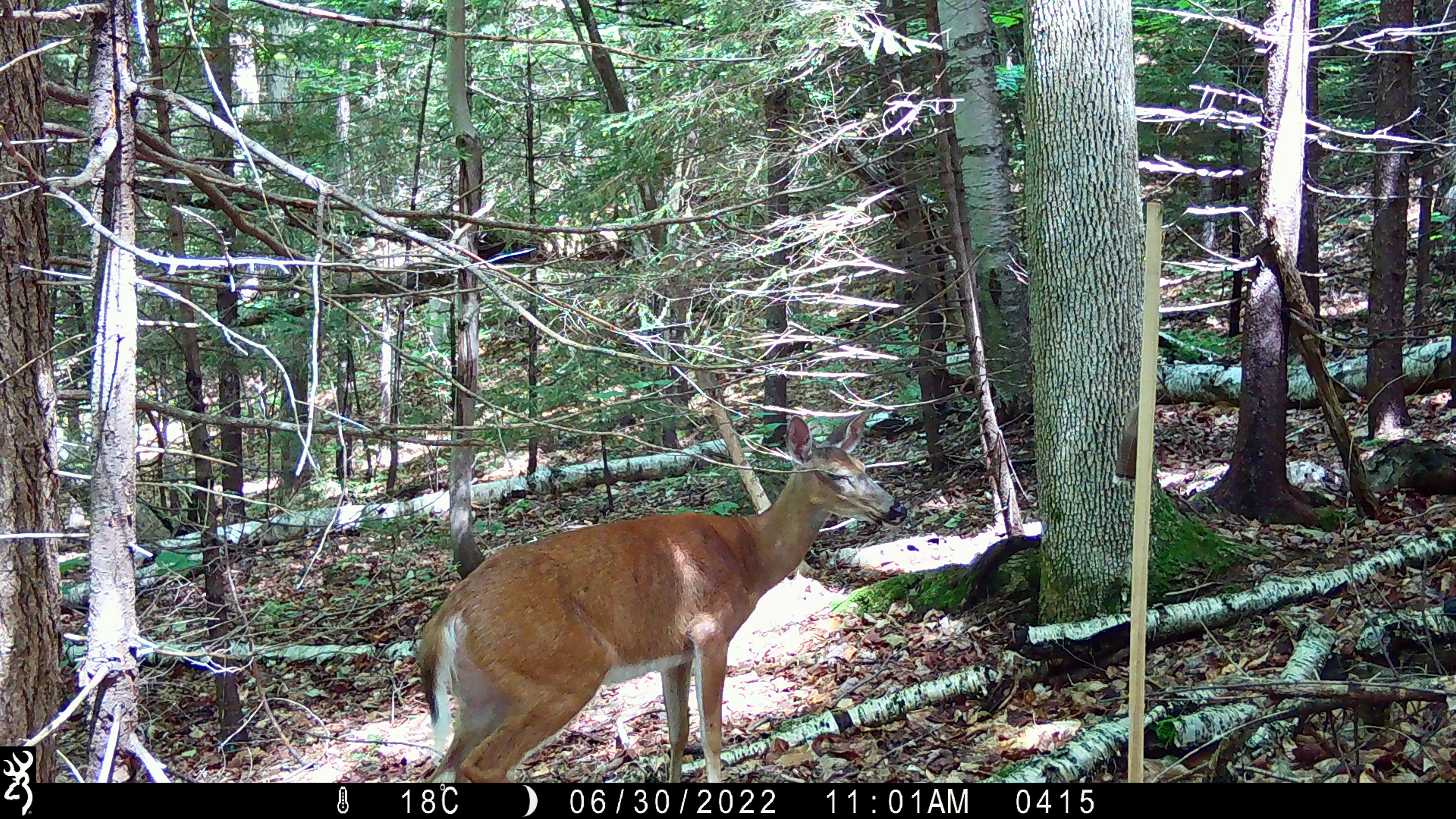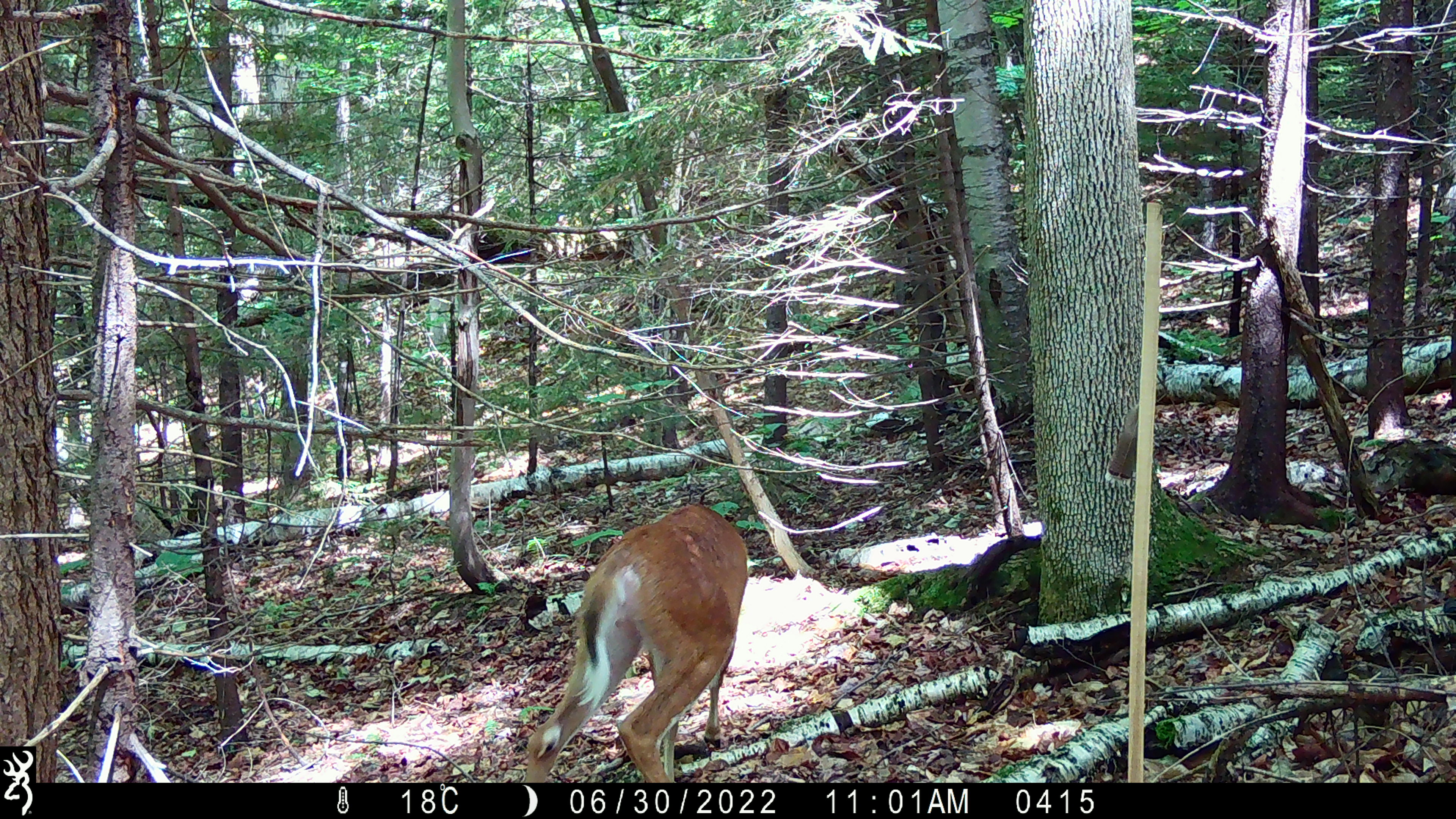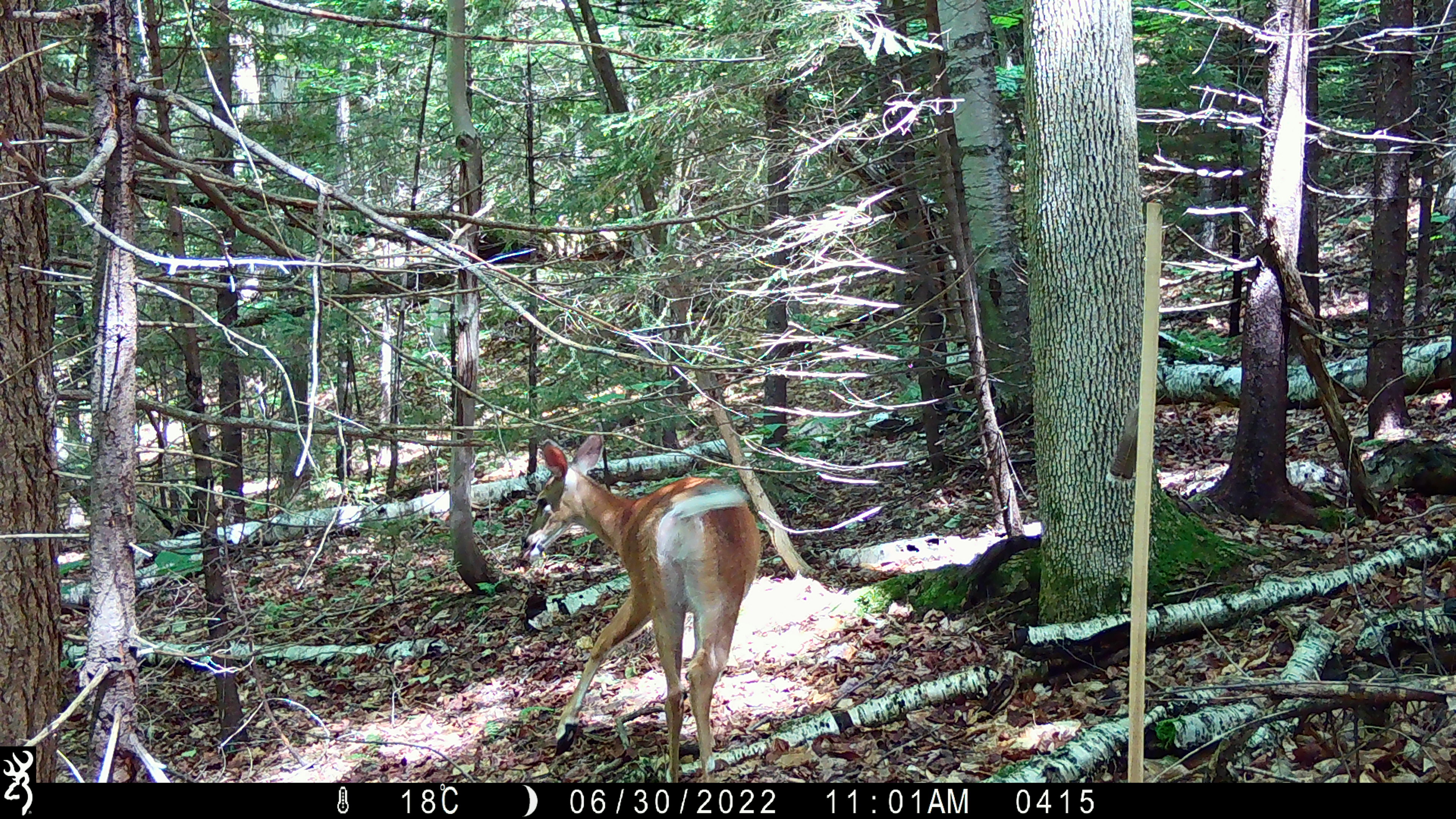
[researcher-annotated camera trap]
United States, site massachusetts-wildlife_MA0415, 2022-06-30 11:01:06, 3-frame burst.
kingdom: Animalia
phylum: Chordata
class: Mammalia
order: Artiodactyla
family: Cervidae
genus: Odocoileus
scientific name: Odocoileus virginianus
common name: white-tailed deer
White-tailed deer (Odocoileus virginianus).